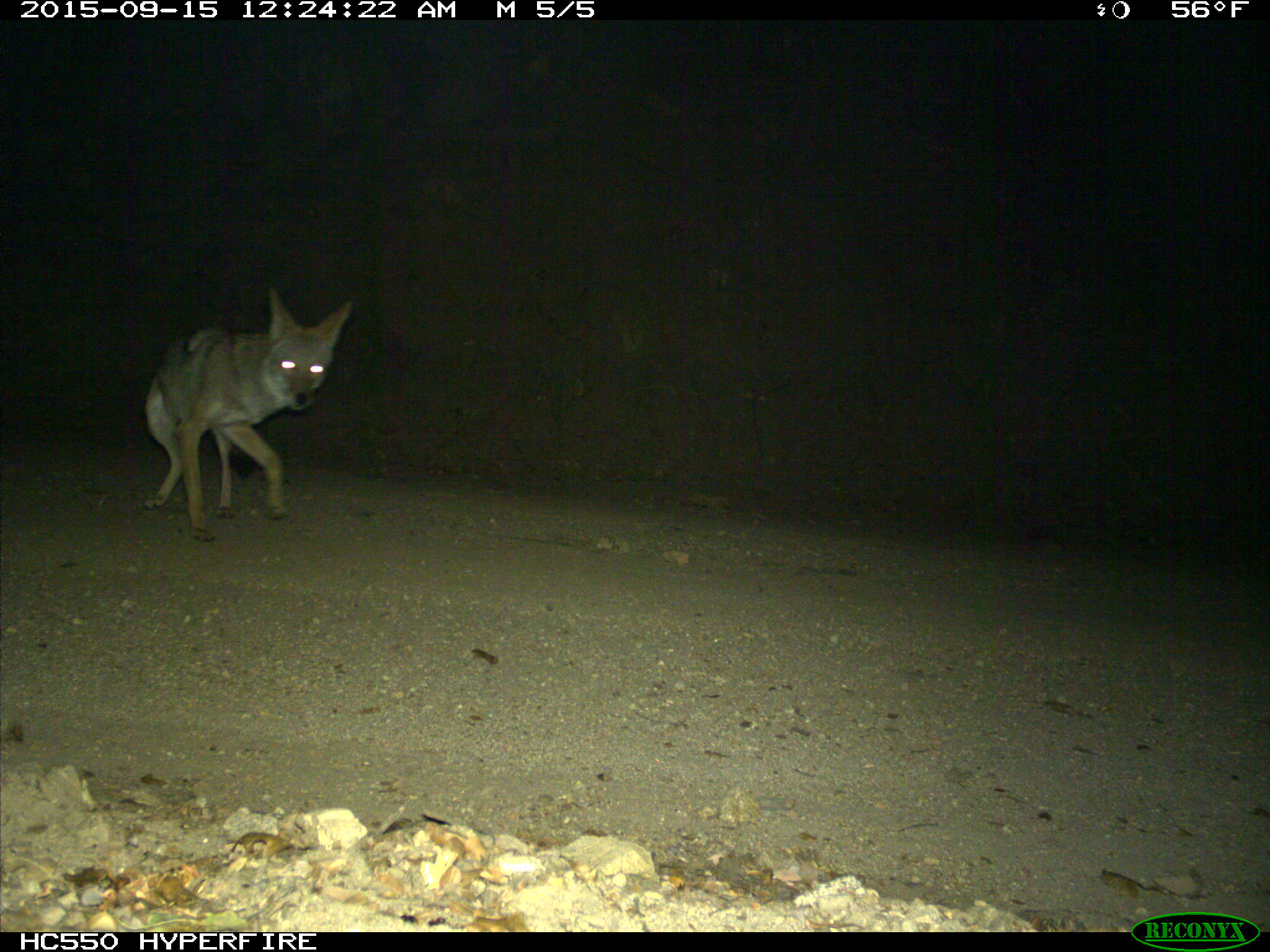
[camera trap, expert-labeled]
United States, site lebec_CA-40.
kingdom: Animalia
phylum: Chordata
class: Mammalia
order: Carnivora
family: Canidae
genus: Canis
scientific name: Canis latrans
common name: coyote